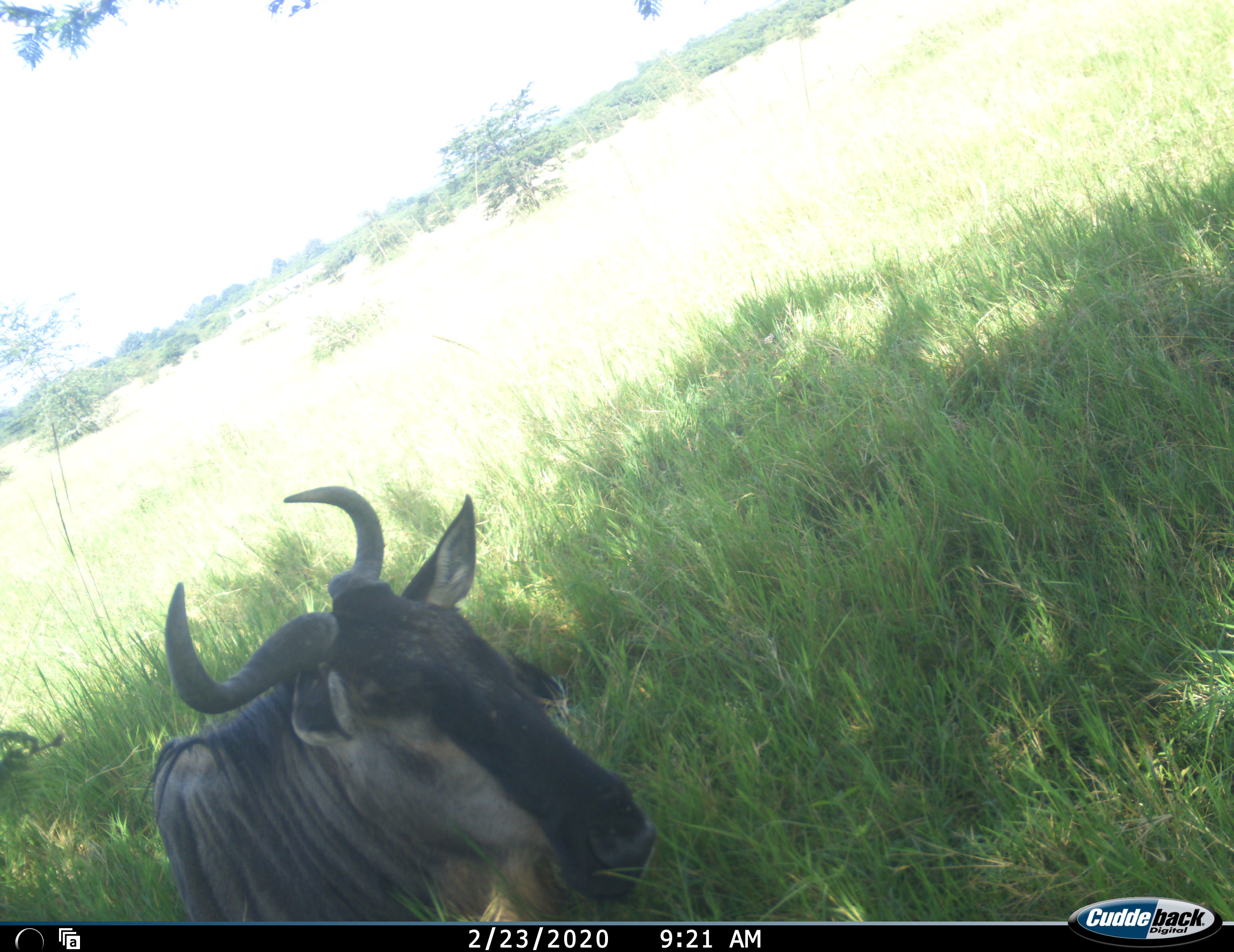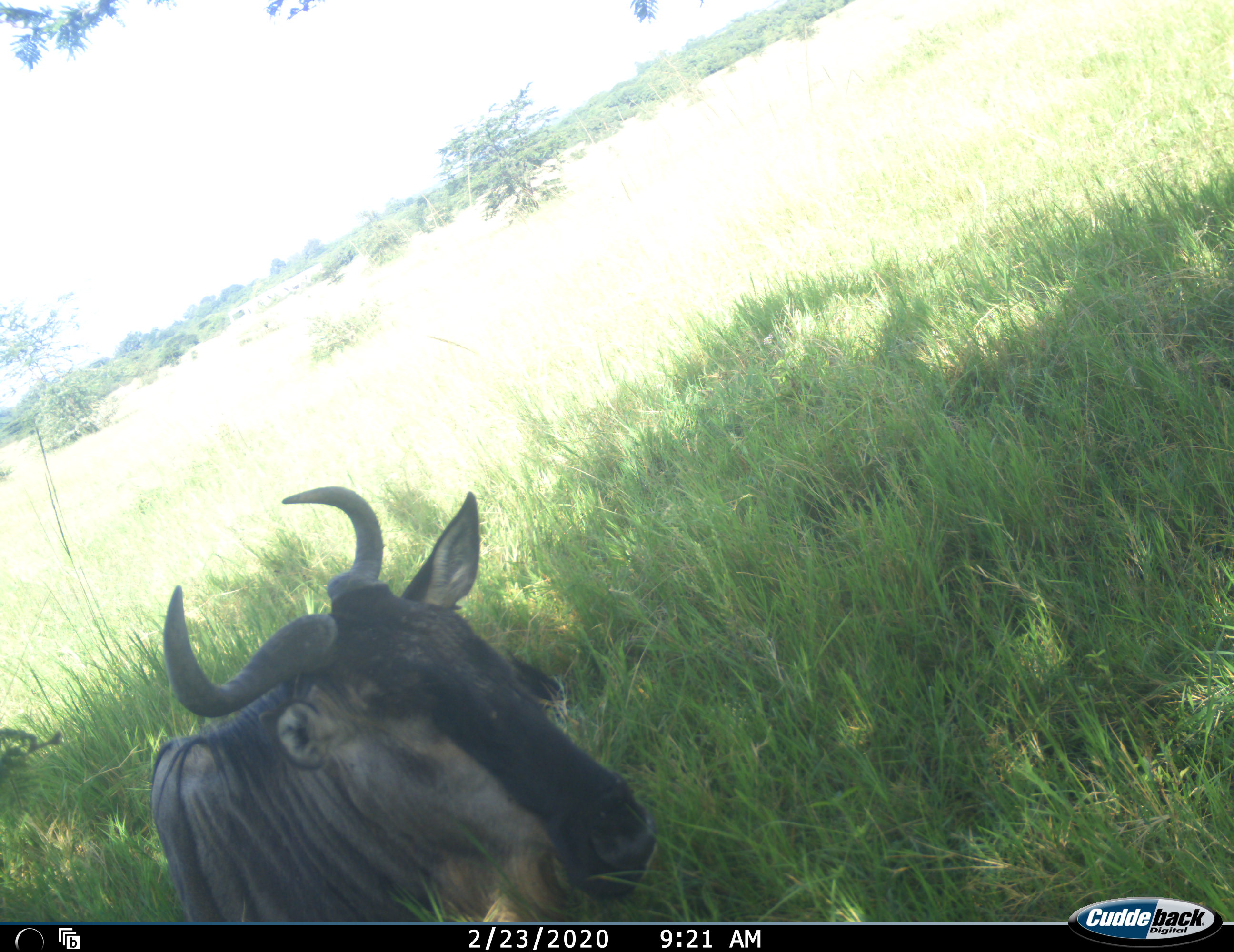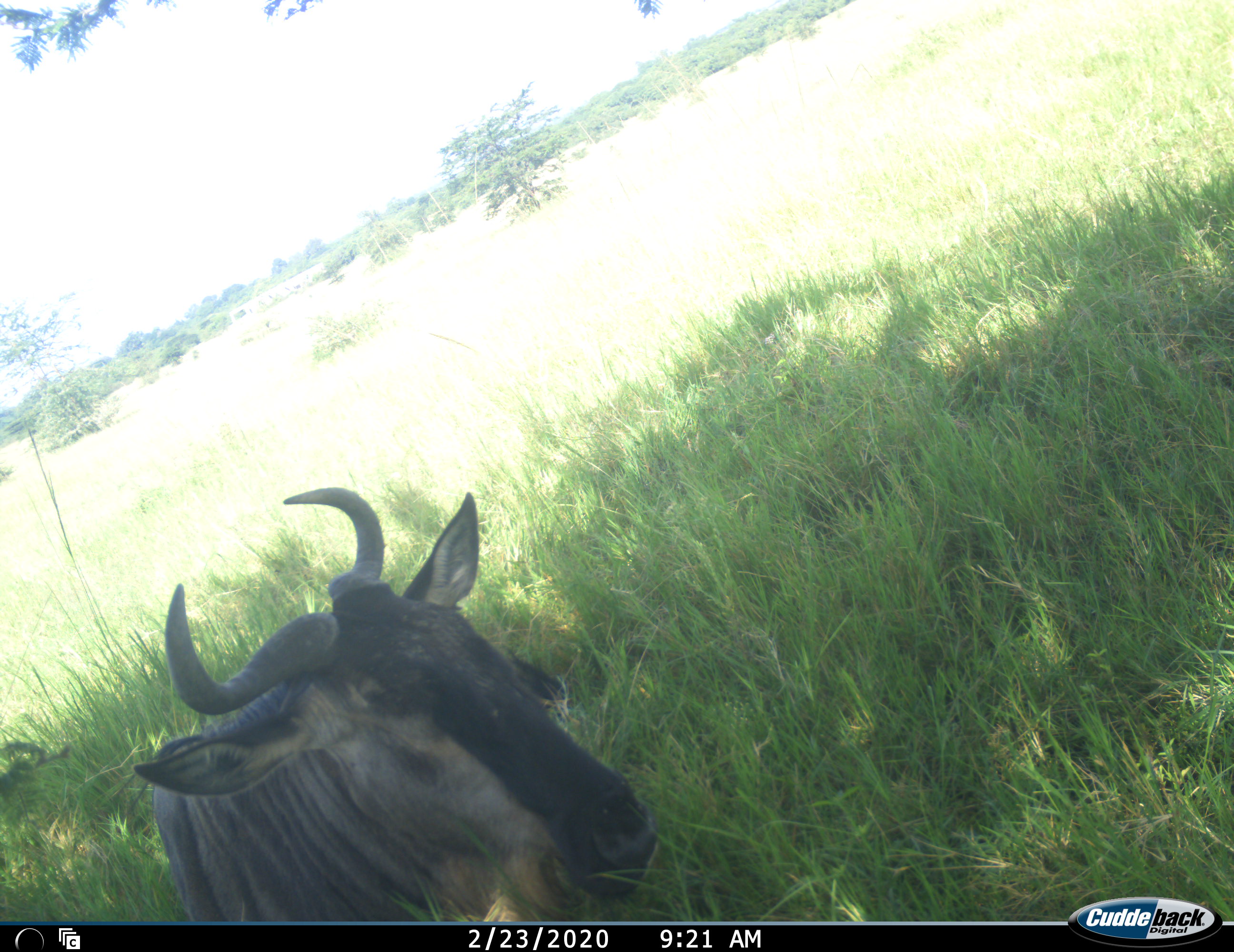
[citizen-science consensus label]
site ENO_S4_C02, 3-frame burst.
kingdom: Animalia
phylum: Chordata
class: Mammalia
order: Artiodactyla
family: Bovidae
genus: Connochaetes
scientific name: Connochaetes taurinus taurinus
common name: blue wildebeest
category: wildebeestblue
Wildebeestblue (blue wildebeest) (Connochaetes taurinus taurinus), count 1. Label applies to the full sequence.